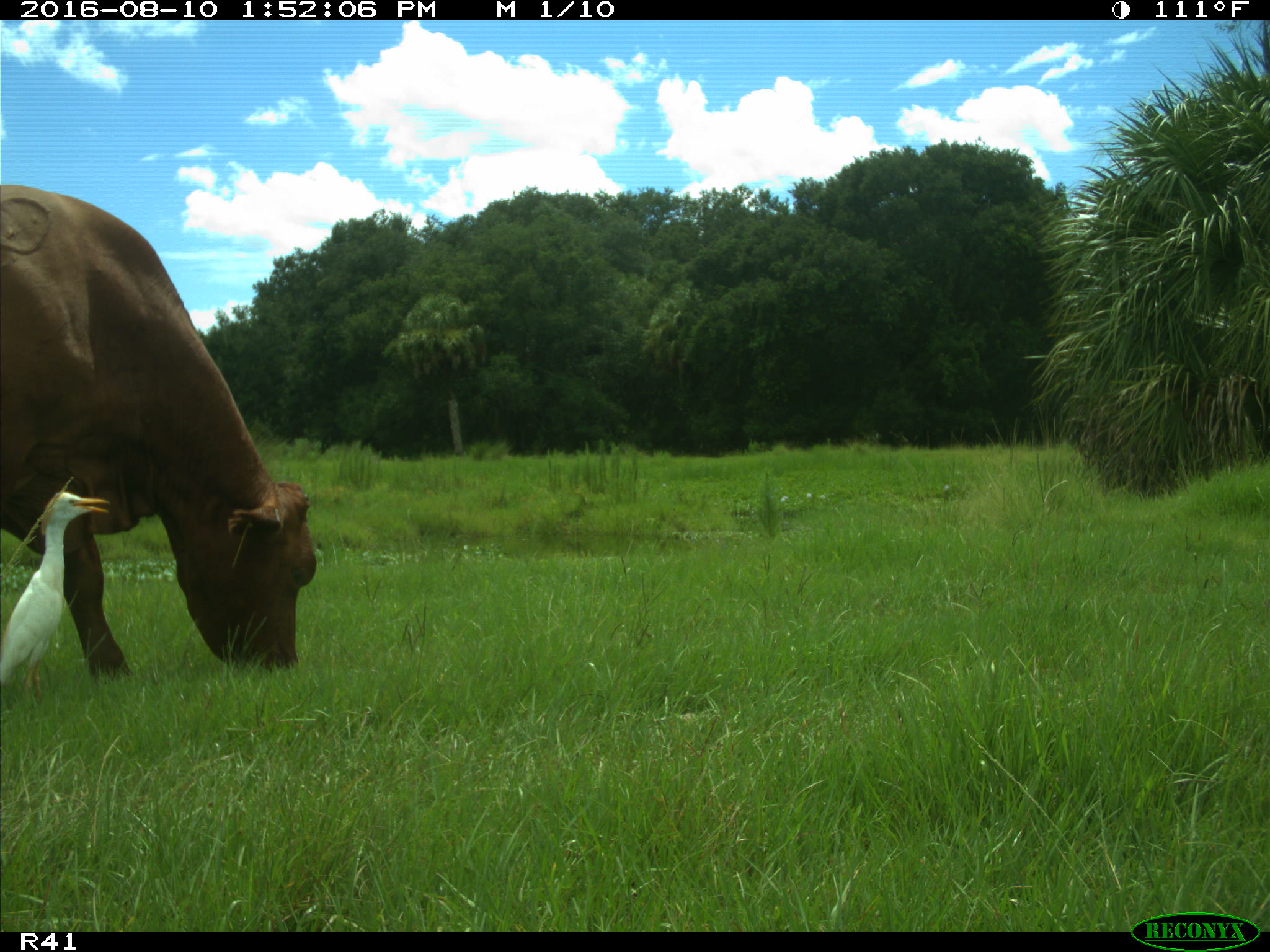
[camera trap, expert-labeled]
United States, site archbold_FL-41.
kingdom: Animalia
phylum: Chordata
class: Mammalia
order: Artiodactyla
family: Bovidae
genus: Bos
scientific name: Bos taurus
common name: domestic cow